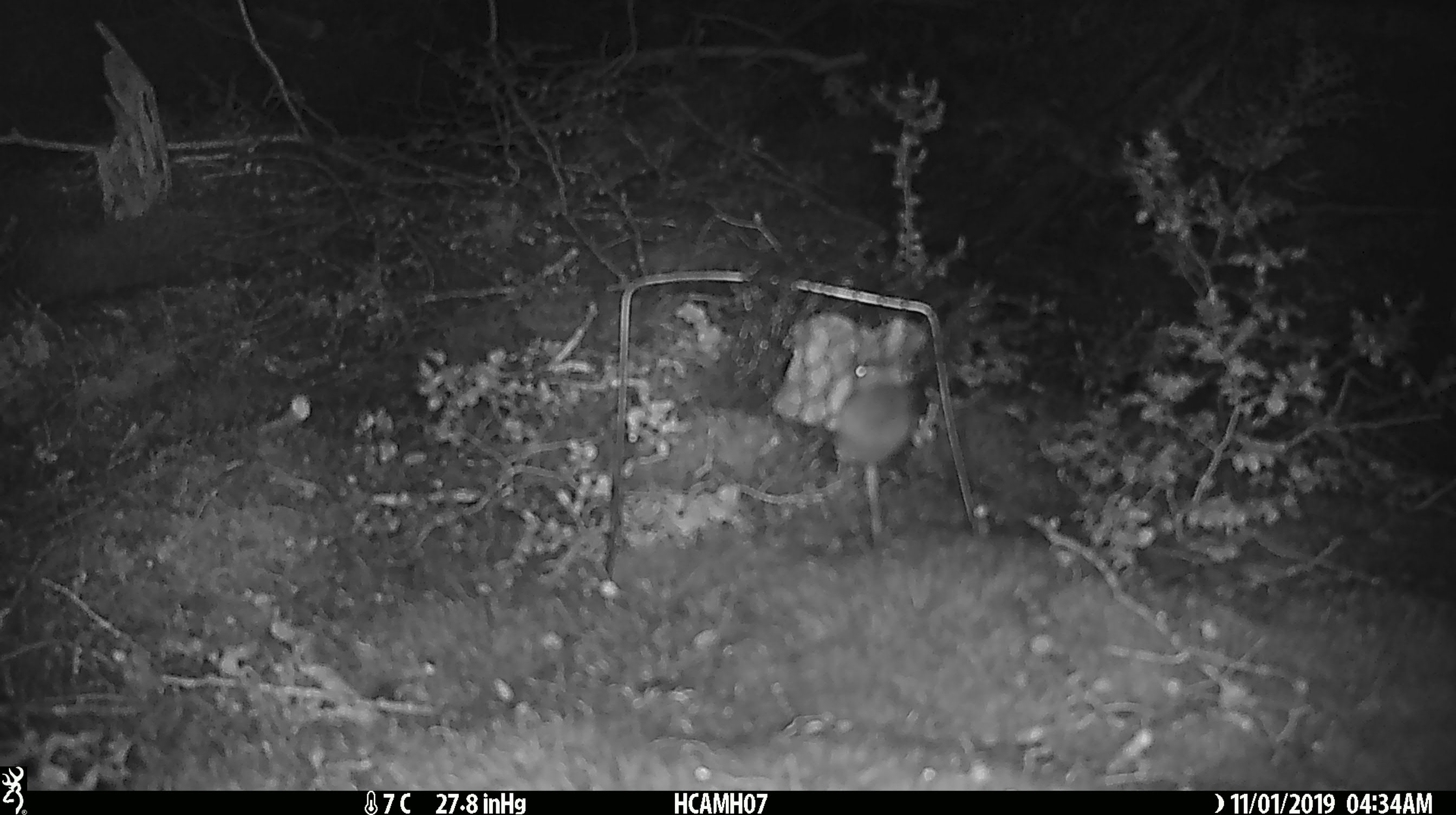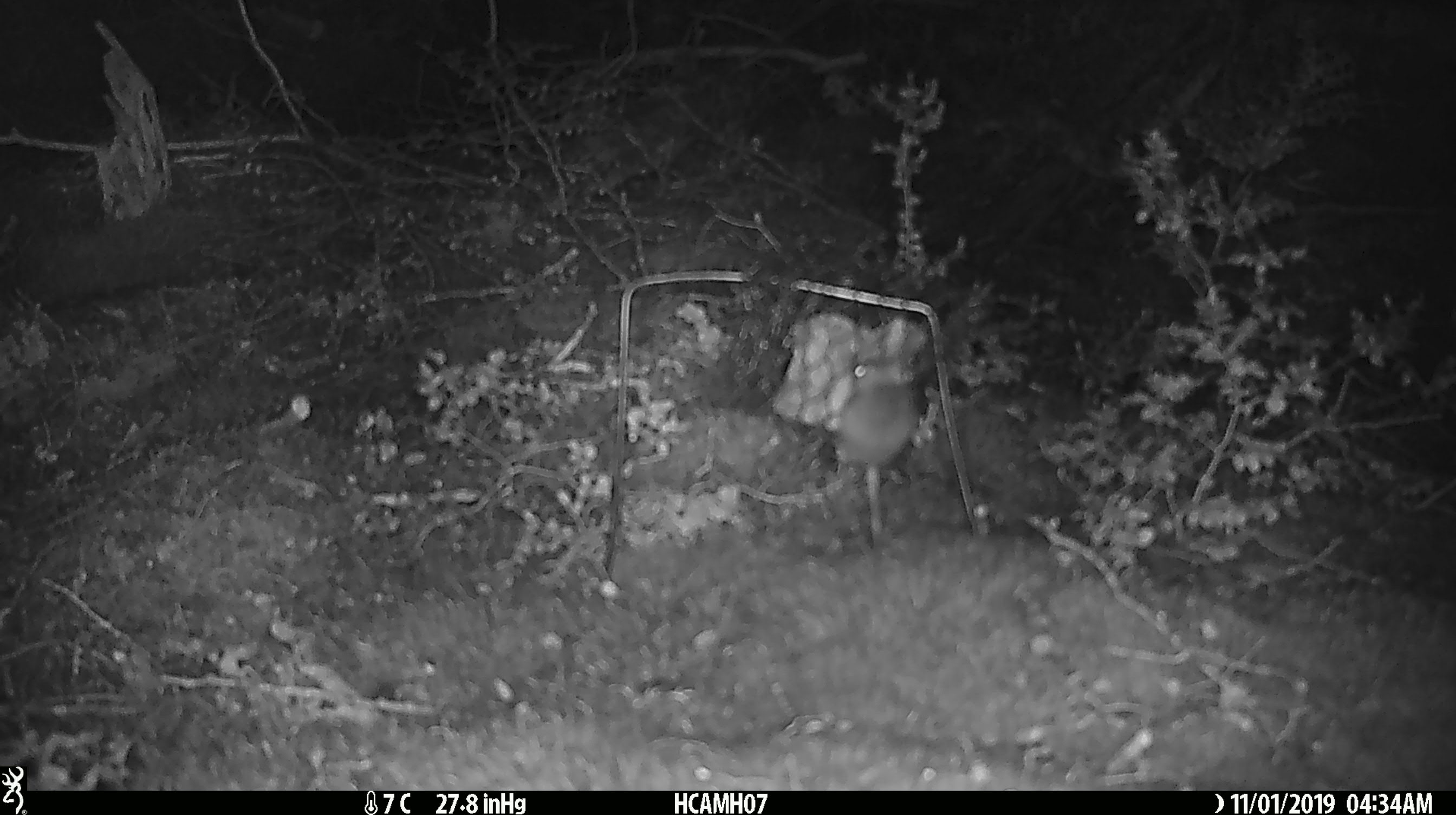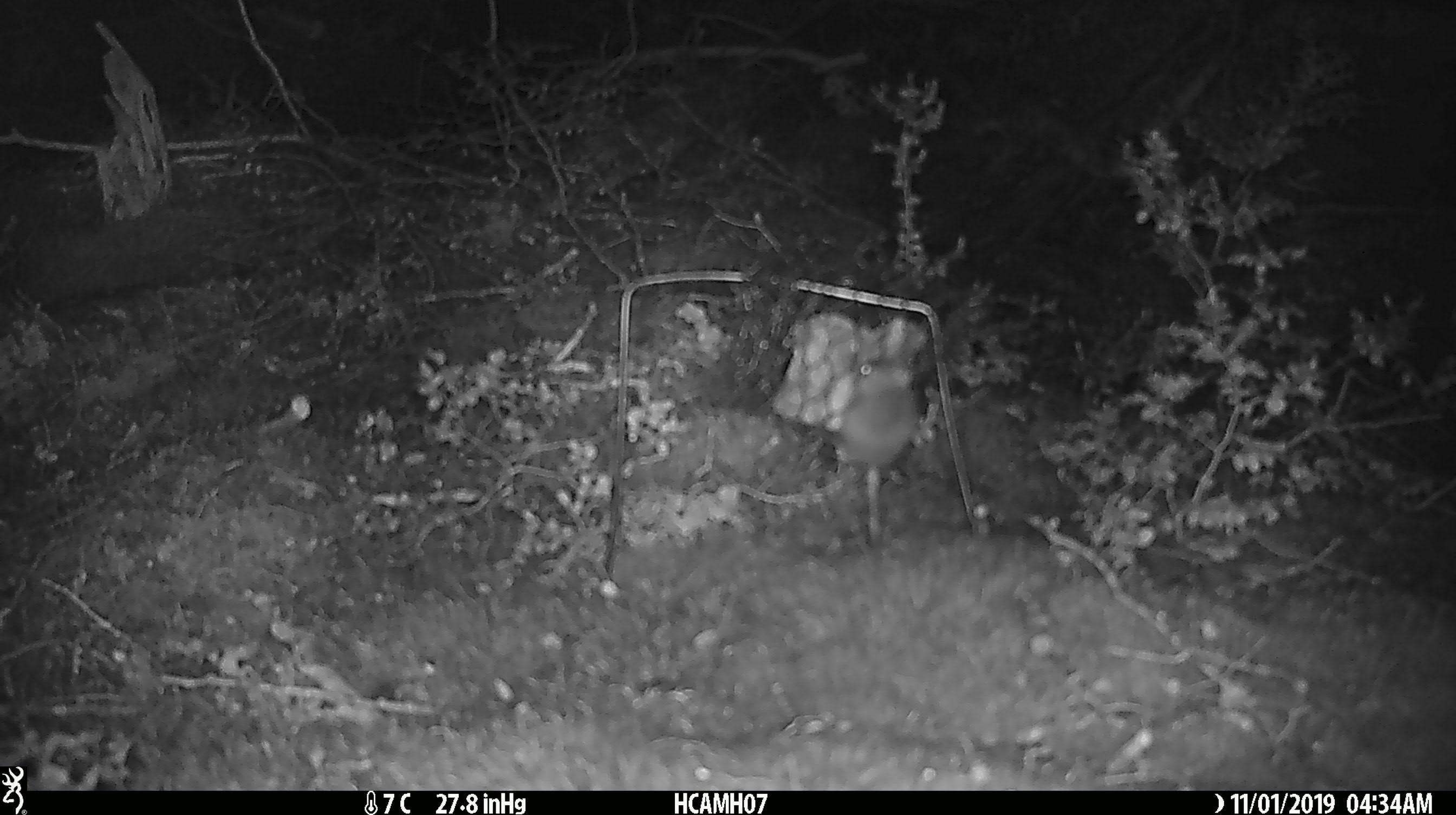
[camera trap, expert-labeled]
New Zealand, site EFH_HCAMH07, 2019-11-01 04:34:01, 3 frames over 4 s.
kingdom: Animalia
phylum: Chordata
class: Mammalia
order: Rodentia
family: Muridae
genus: Mus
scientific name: Mus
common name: mouse